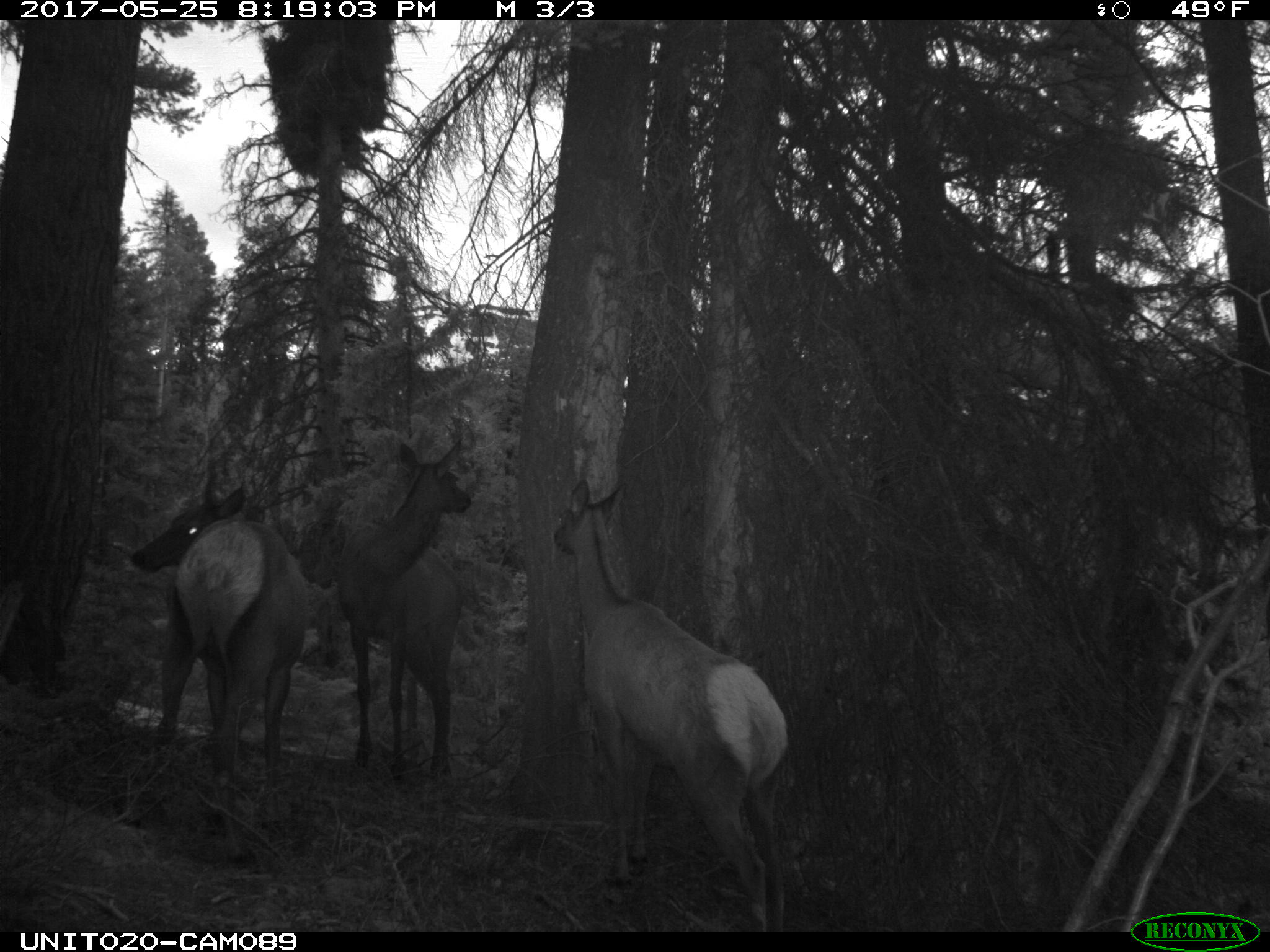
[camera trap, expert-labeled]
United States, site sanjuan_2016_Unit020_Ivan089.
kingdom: Animalia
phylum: Chordata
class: Mammalia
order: Artiodactyla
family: Cervidae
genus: Cervus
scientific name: Cervus elaphus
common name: red deer